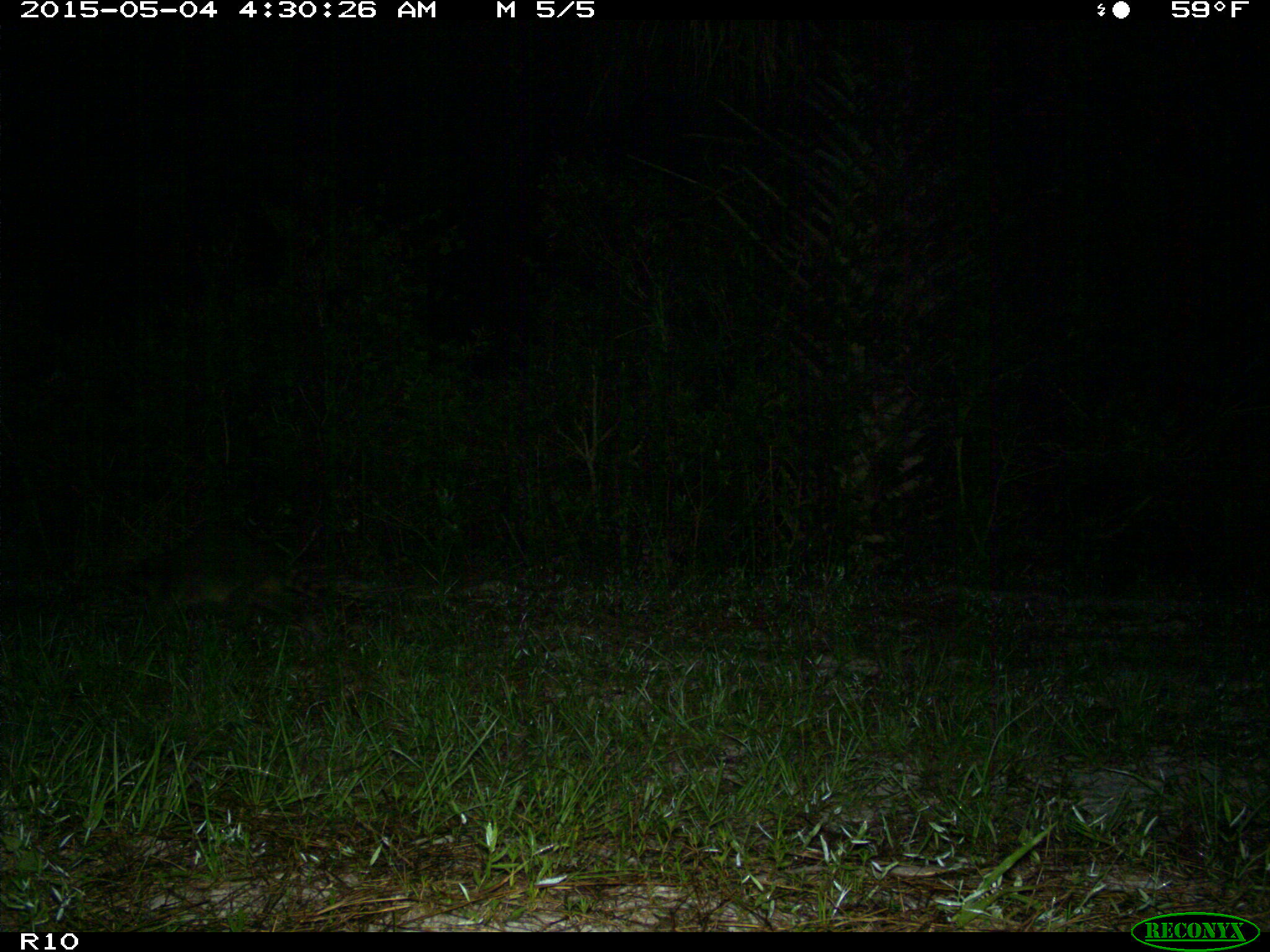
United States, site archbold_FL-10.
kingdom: Animalia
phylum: Chordata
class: Mammalia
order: Carnivora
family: Procyonidae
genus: Procyon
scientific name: Procyon lotor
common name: common raccoon